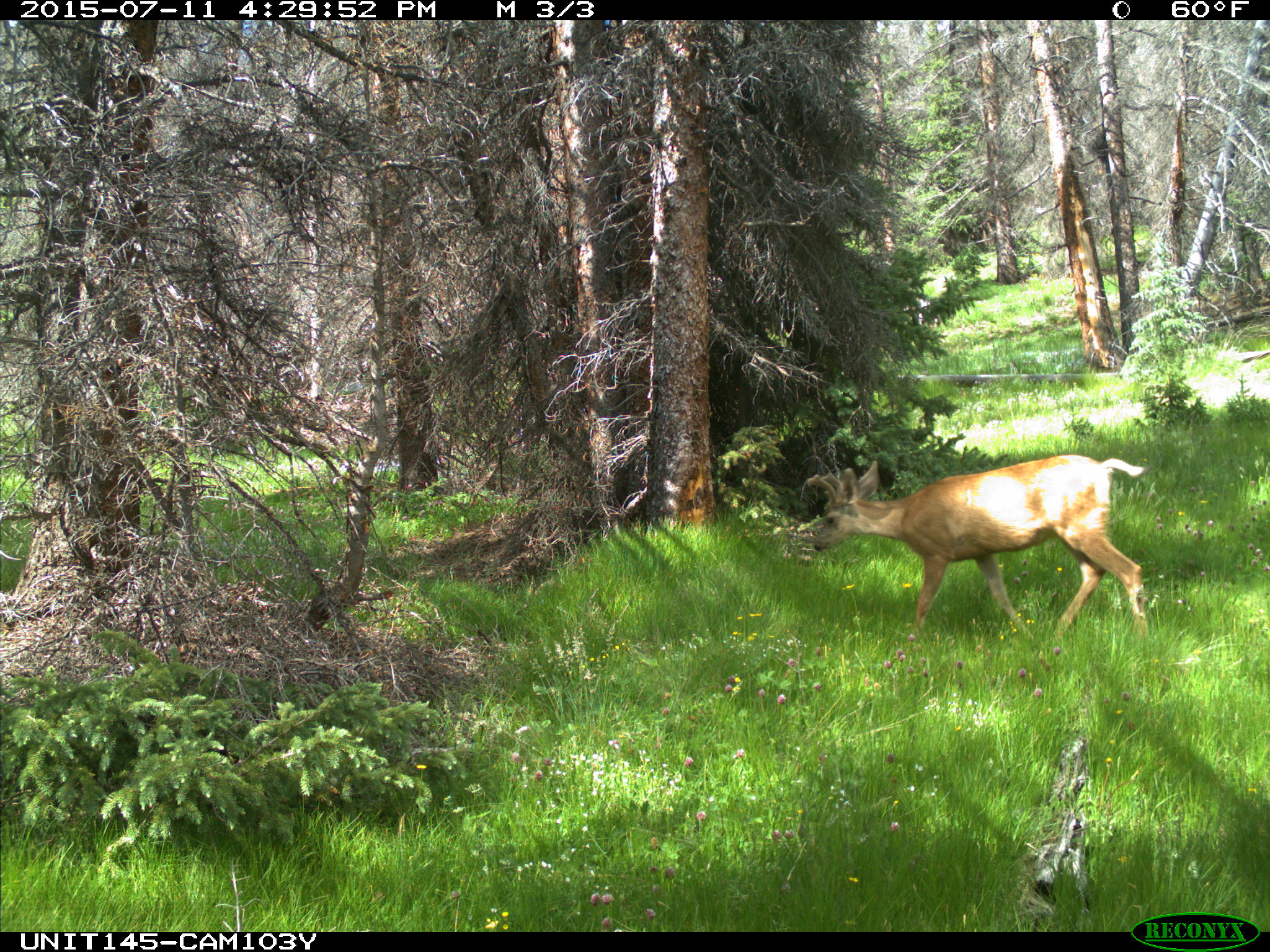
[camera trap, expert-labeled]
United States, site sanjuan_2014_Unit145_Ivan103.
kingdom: Animalia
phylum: Chordata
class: Mammalia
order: Artiodactyla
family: Cervidae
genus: Odocoileus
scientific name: Odocoileus hemionus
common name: mule deer